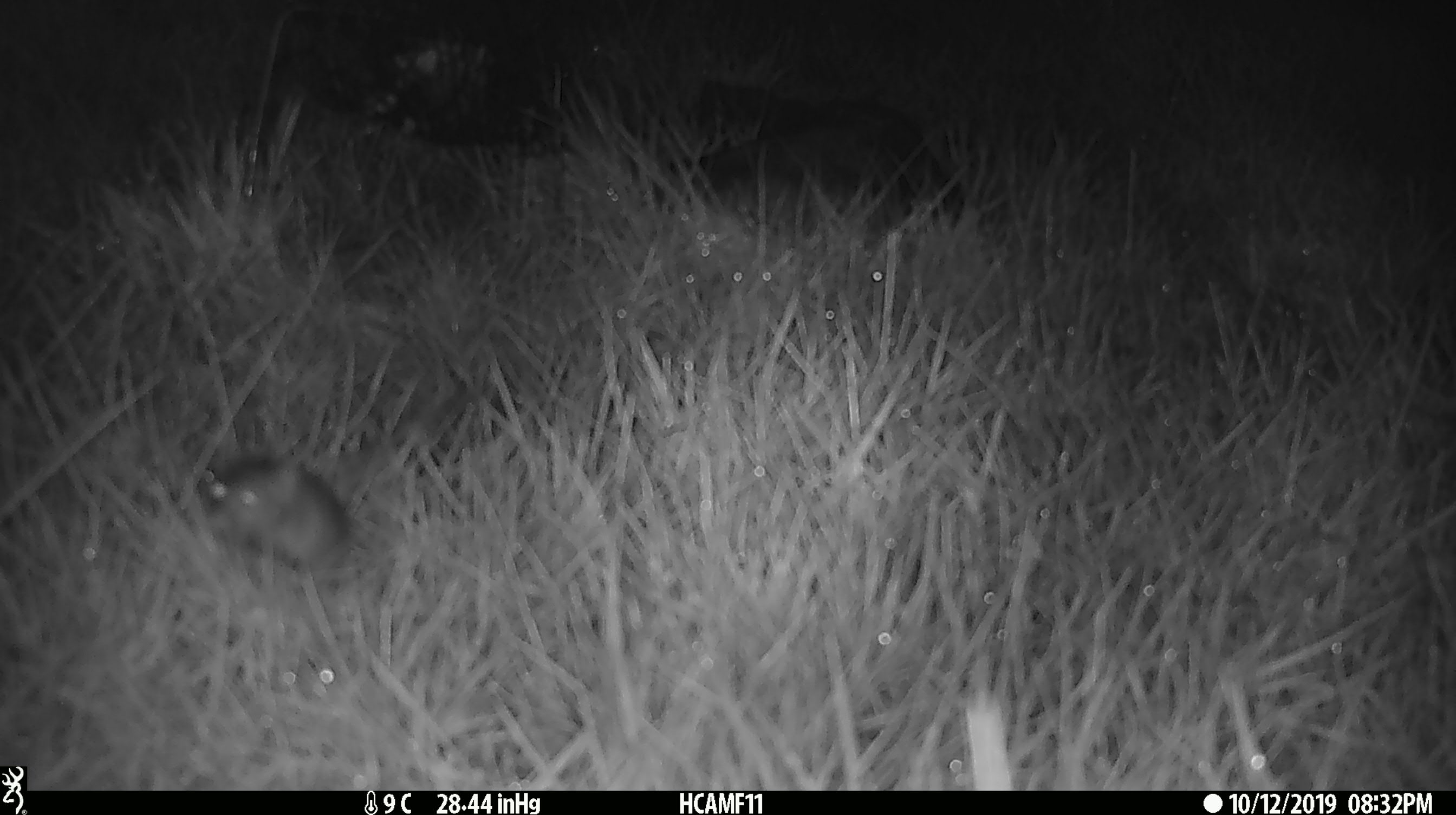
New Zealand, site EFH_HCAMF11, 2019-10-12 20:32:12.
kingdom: Animalia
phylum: Chordata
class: Mammalia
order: Rodentia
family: Muridae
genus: Mus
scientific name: Mus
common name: mouse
Mouse (Mus).